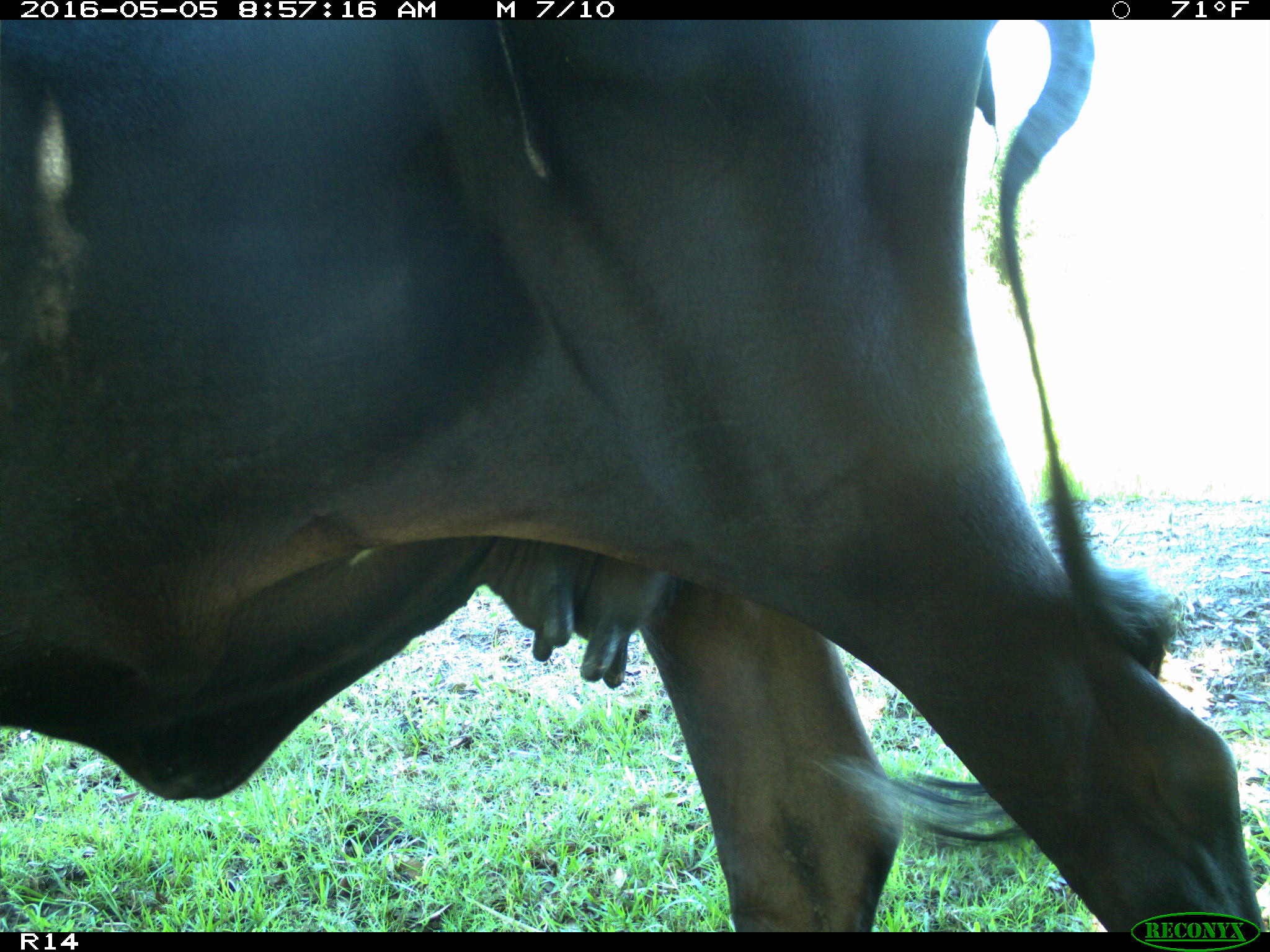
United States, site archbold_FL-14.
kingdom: Animalia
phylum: Chordata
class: Mammalia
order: Artiodactyla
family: Bovidae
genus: Bos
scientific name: Bos taurus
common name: domestic cow